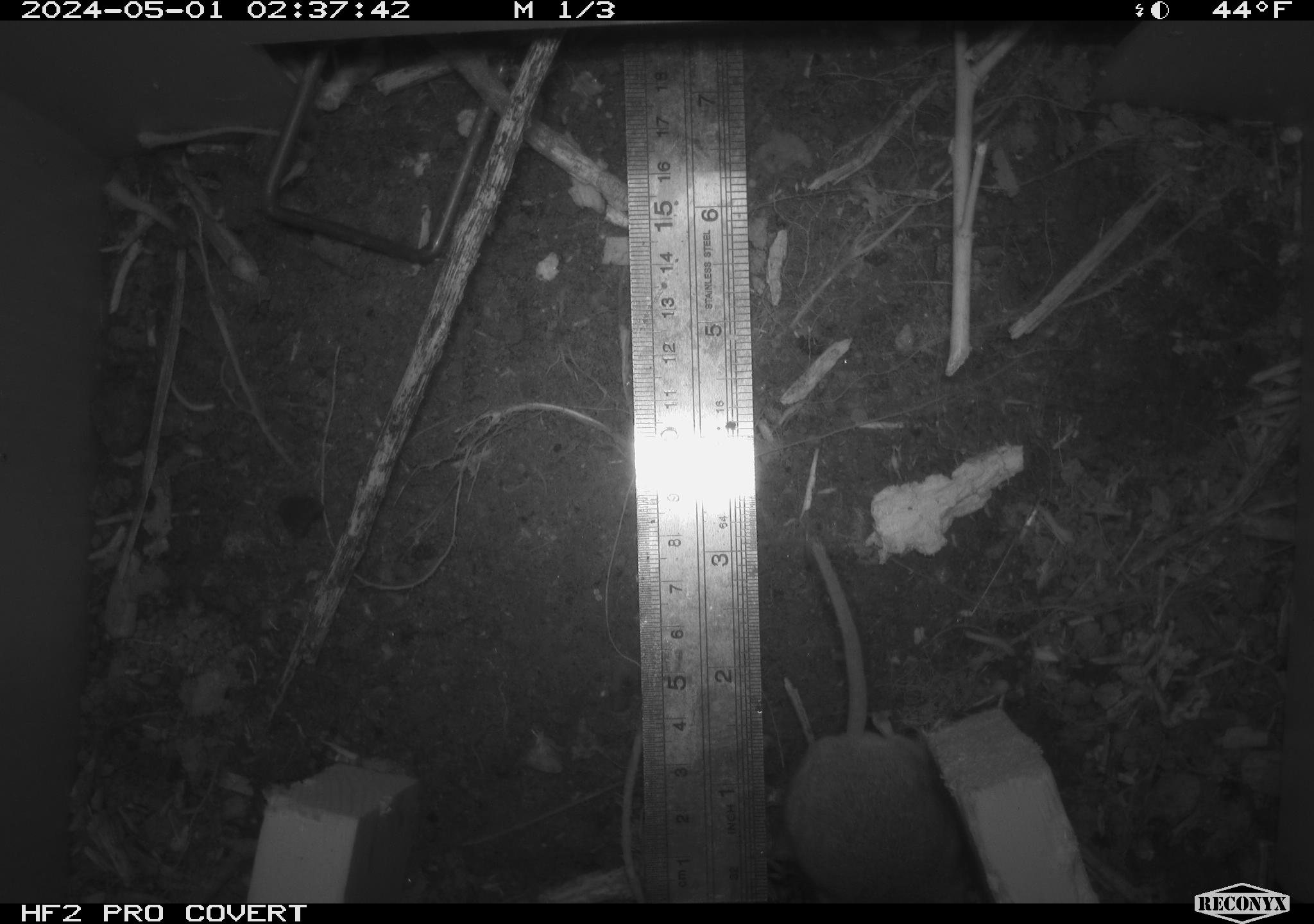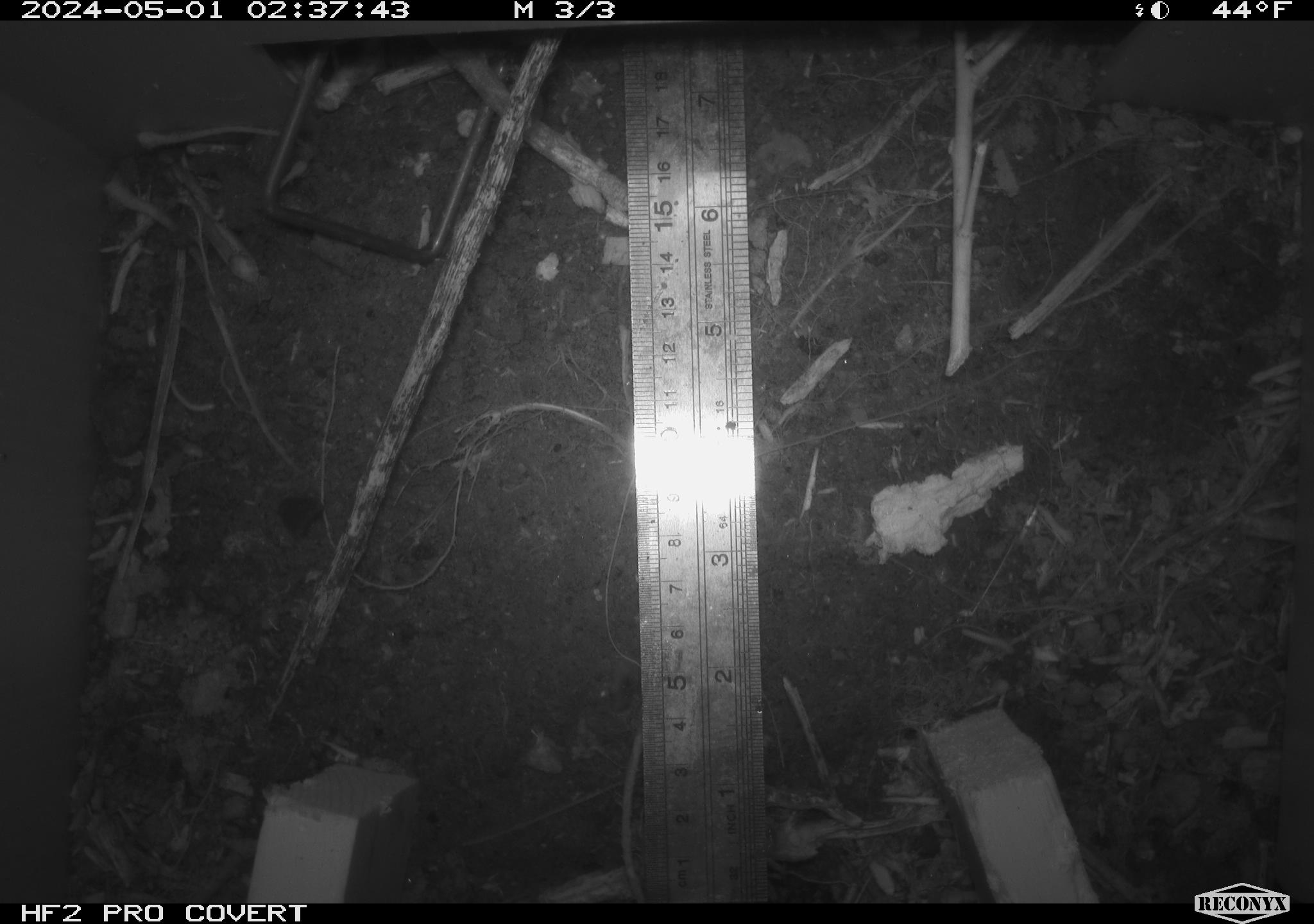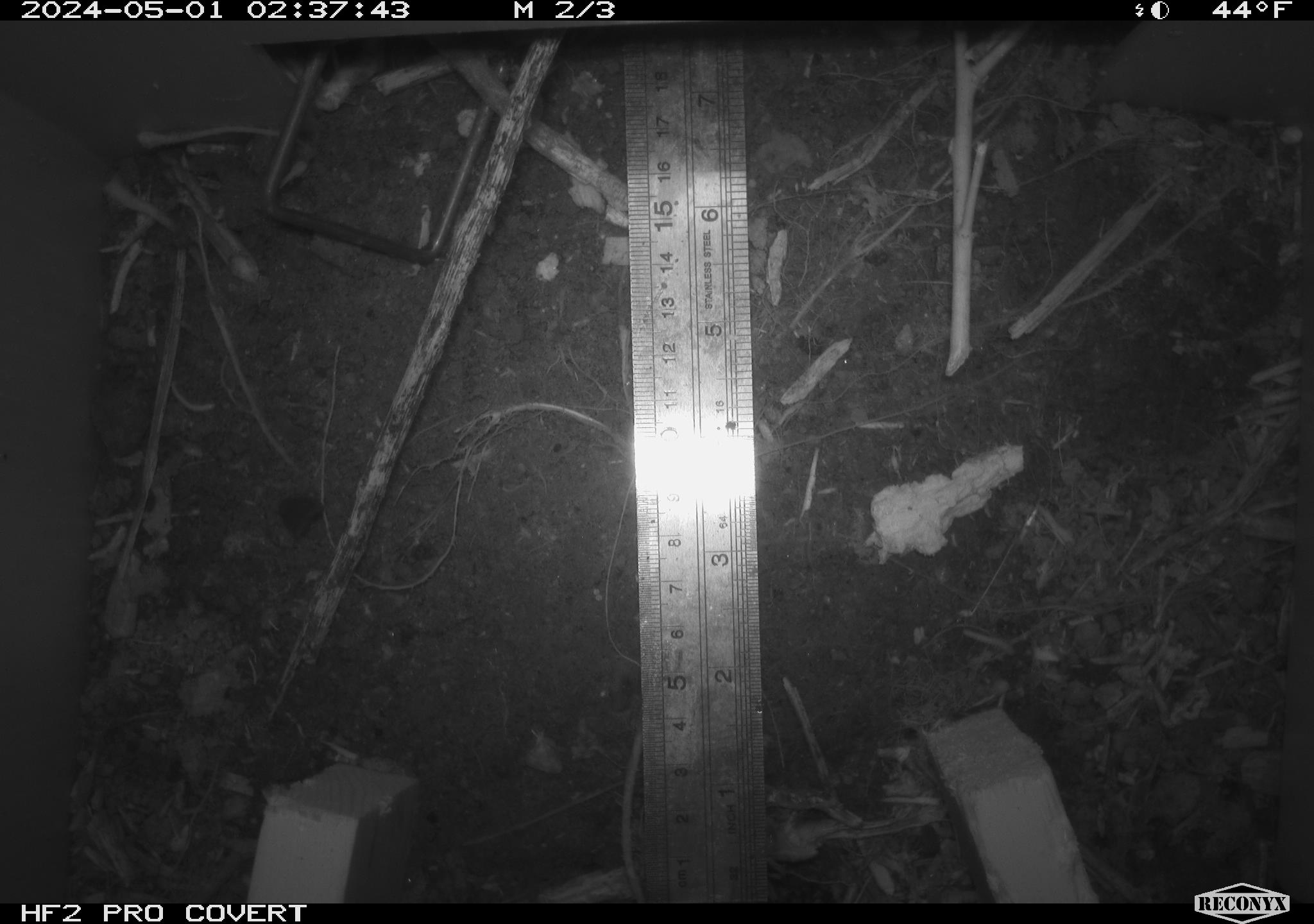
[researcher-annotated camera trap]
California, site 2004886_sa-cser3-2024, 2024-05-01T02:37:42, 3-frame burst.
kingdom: Animalia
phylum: Chordata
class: Mammalia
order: Rodentia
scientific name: Rodentia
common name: rodent